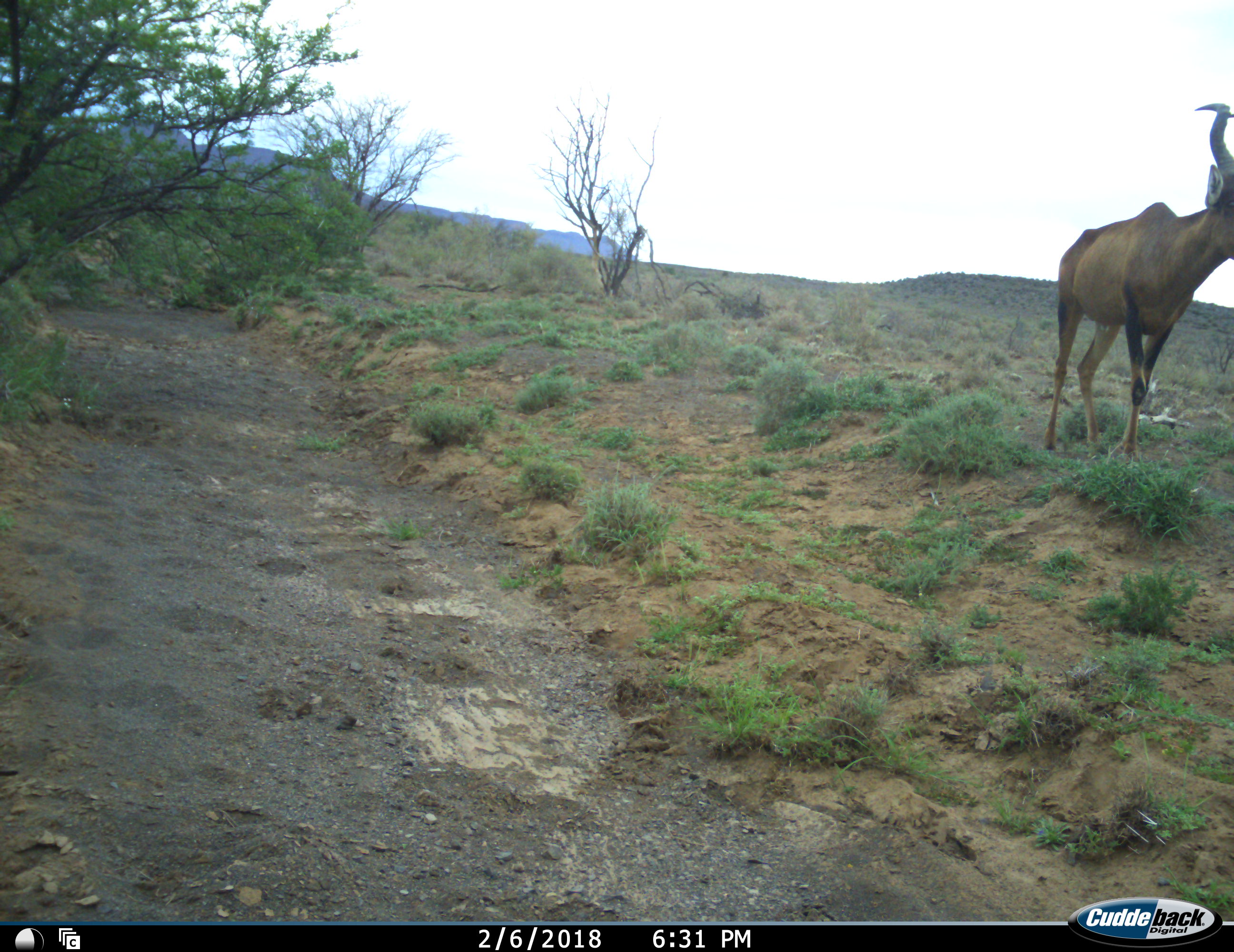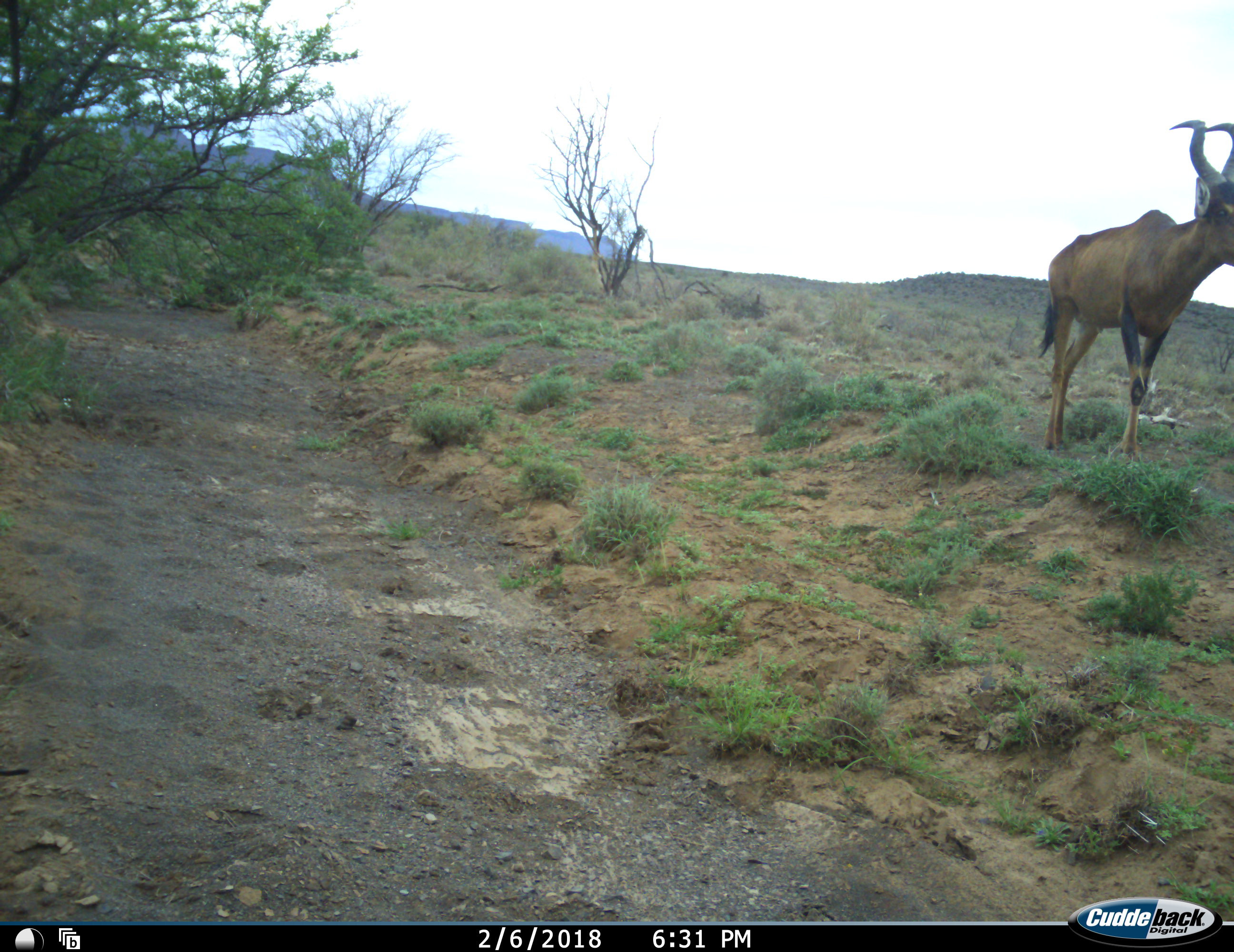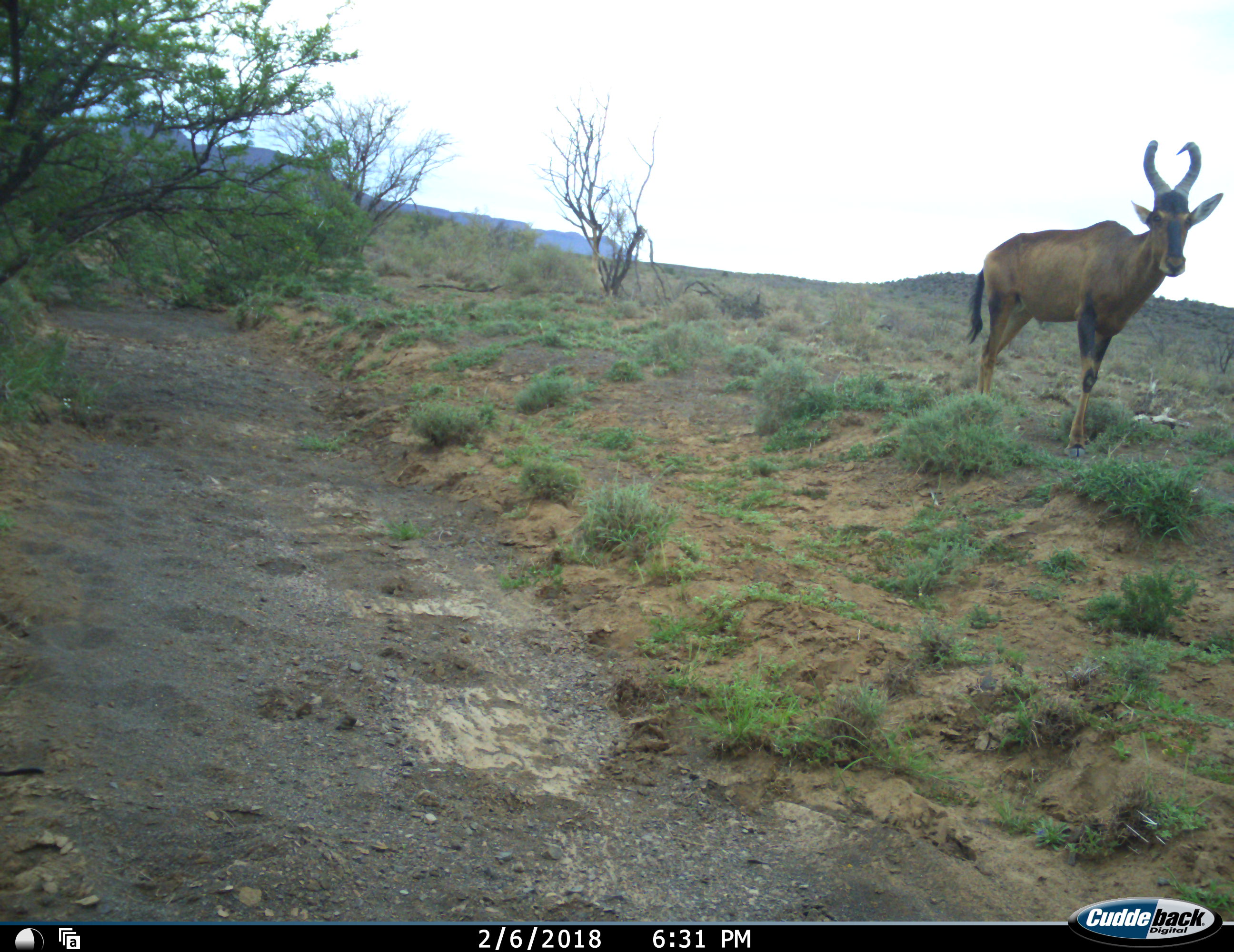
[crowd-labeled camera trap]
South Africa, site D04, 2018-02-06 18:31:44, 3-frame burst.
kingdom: Animalia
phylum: Chordata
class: Mammalia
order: Artiodactyla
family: Bovidae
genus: Alcelaphus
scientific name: Alcelaphus buselaphus caama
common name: red hartebeest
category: hartebeestred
Hartebeestred (red hartebeest) (Alcelaphus buselaphus caama), count 1. Behavior (volunteer vote fractions): standing 40%, resting 0%, moving 60%, interacting 0%. Young present (vote fraction): 0%. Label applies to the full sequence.